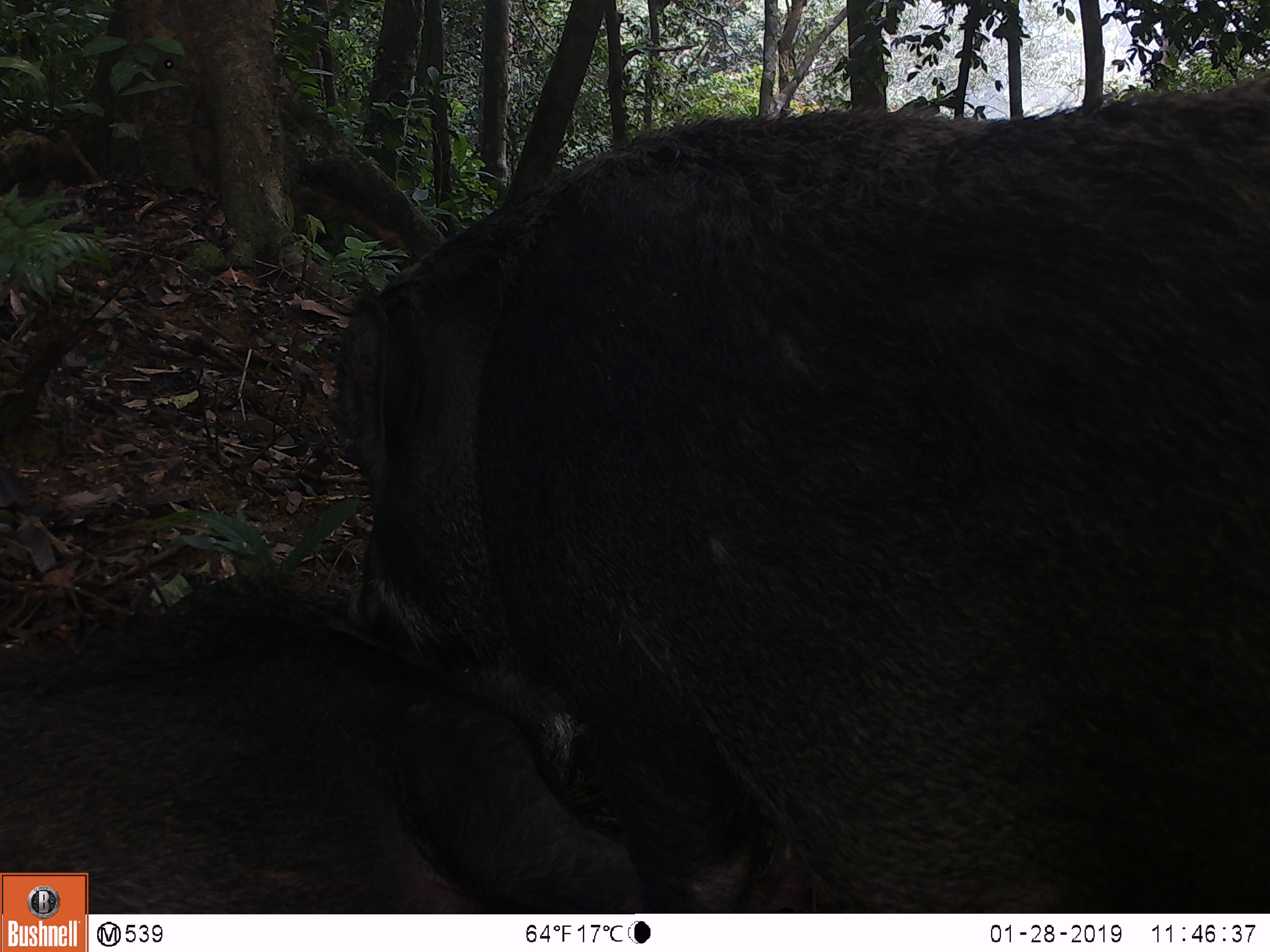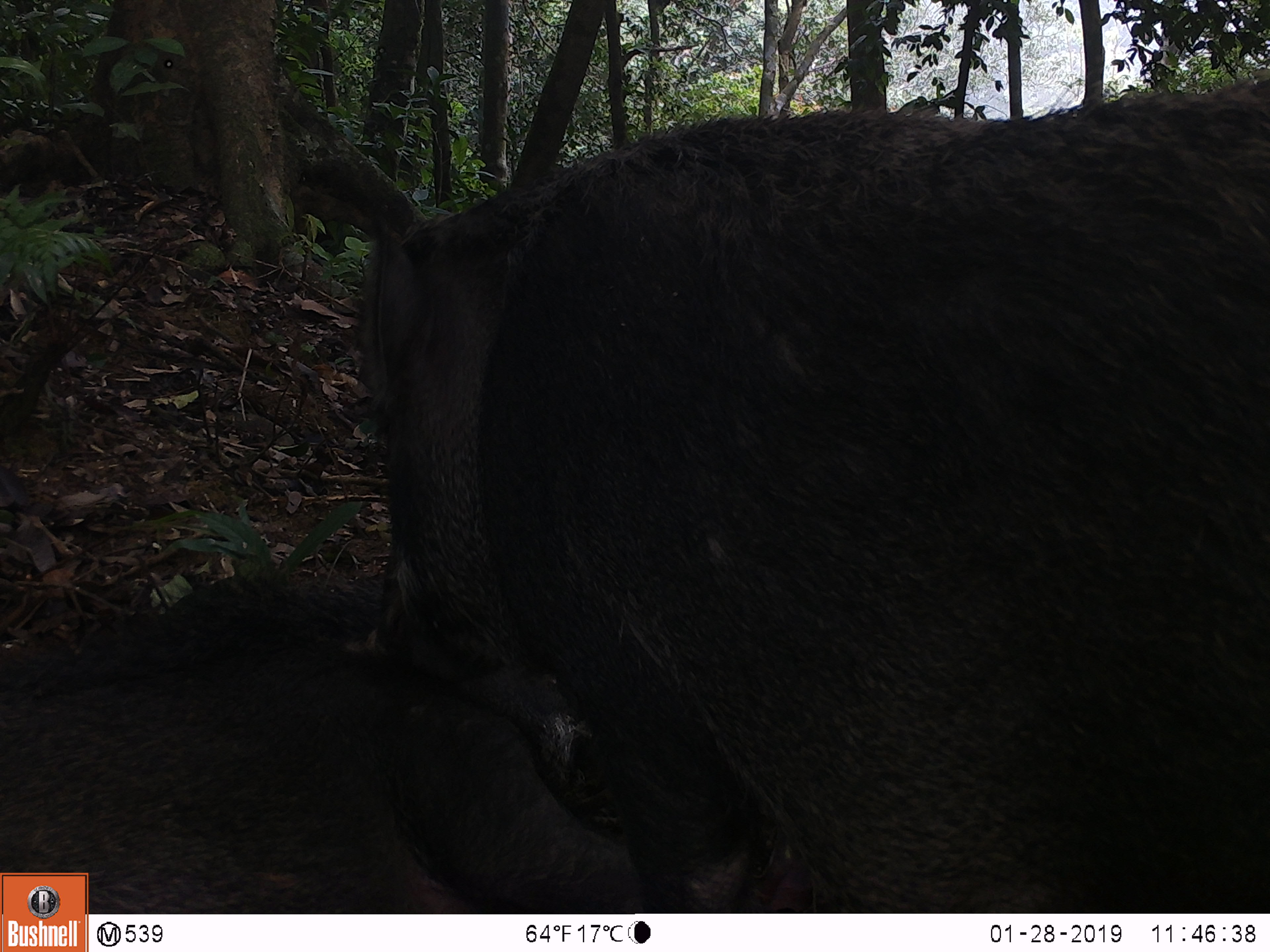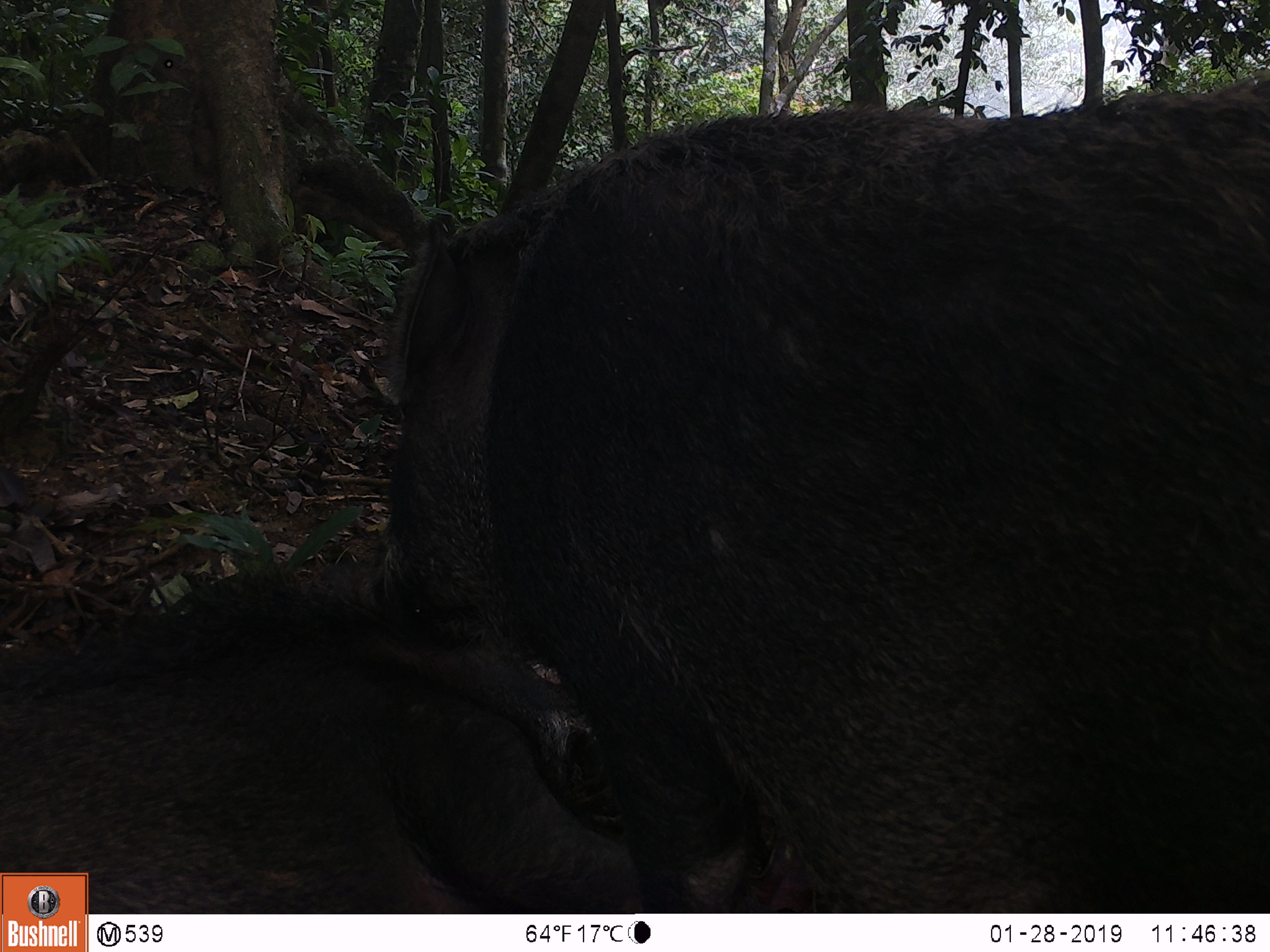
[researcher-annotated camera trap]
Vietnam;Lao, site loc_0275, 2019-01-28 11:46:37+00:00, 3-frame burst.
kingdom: Animalia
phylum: Chordata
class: Mammalia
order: Artiodactyla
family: Suidae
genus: Sus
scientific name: Sus scrofa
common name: eurasian wild pig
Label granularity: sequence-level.